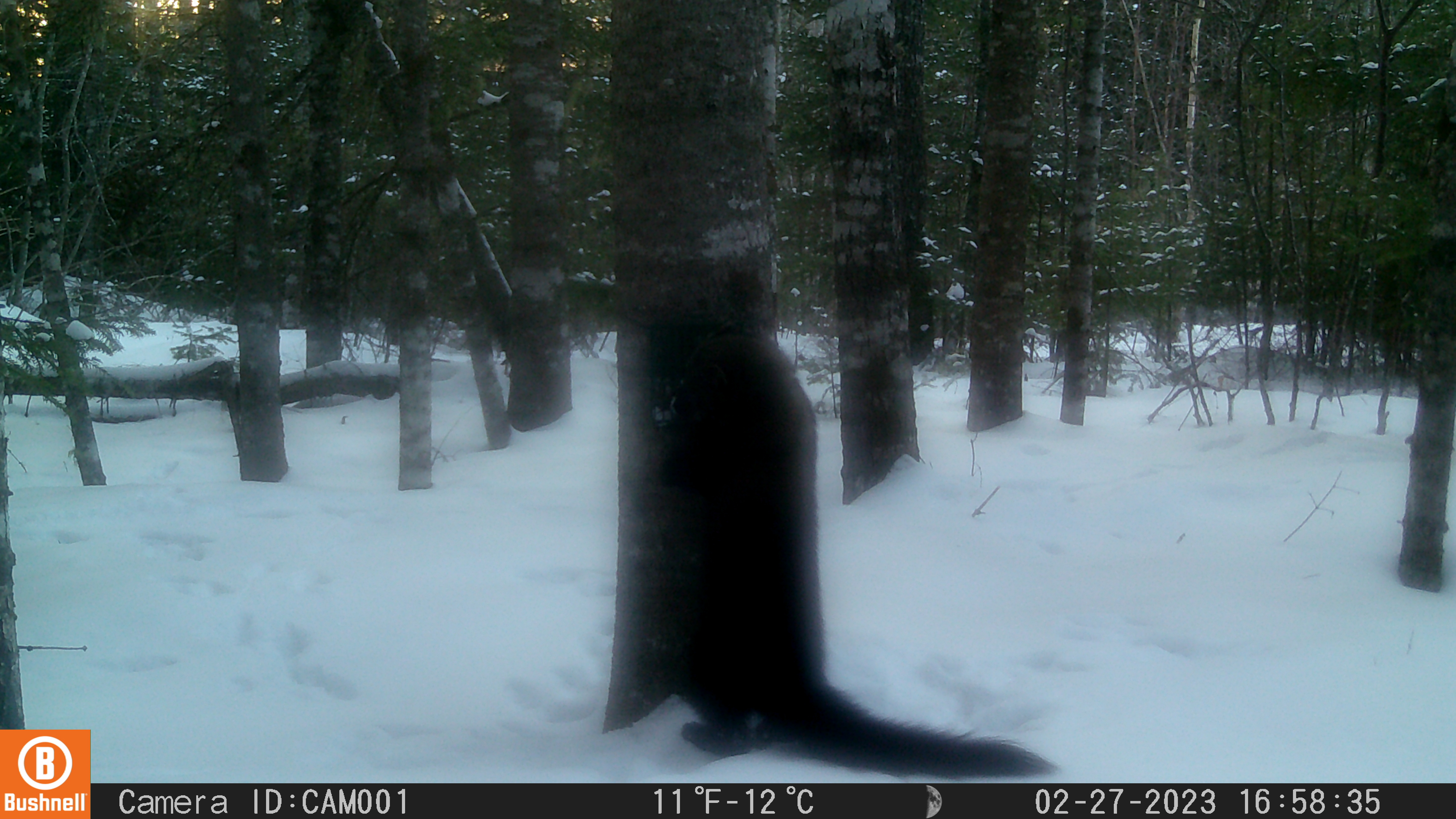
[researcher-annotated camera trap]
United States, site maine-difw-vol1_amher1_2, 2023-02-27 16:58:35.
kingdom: Animalia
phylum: Chordata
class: Mammalia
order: Carnivora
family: Mustelidae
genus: Pekania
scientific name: Pekania pennanti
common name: fisher